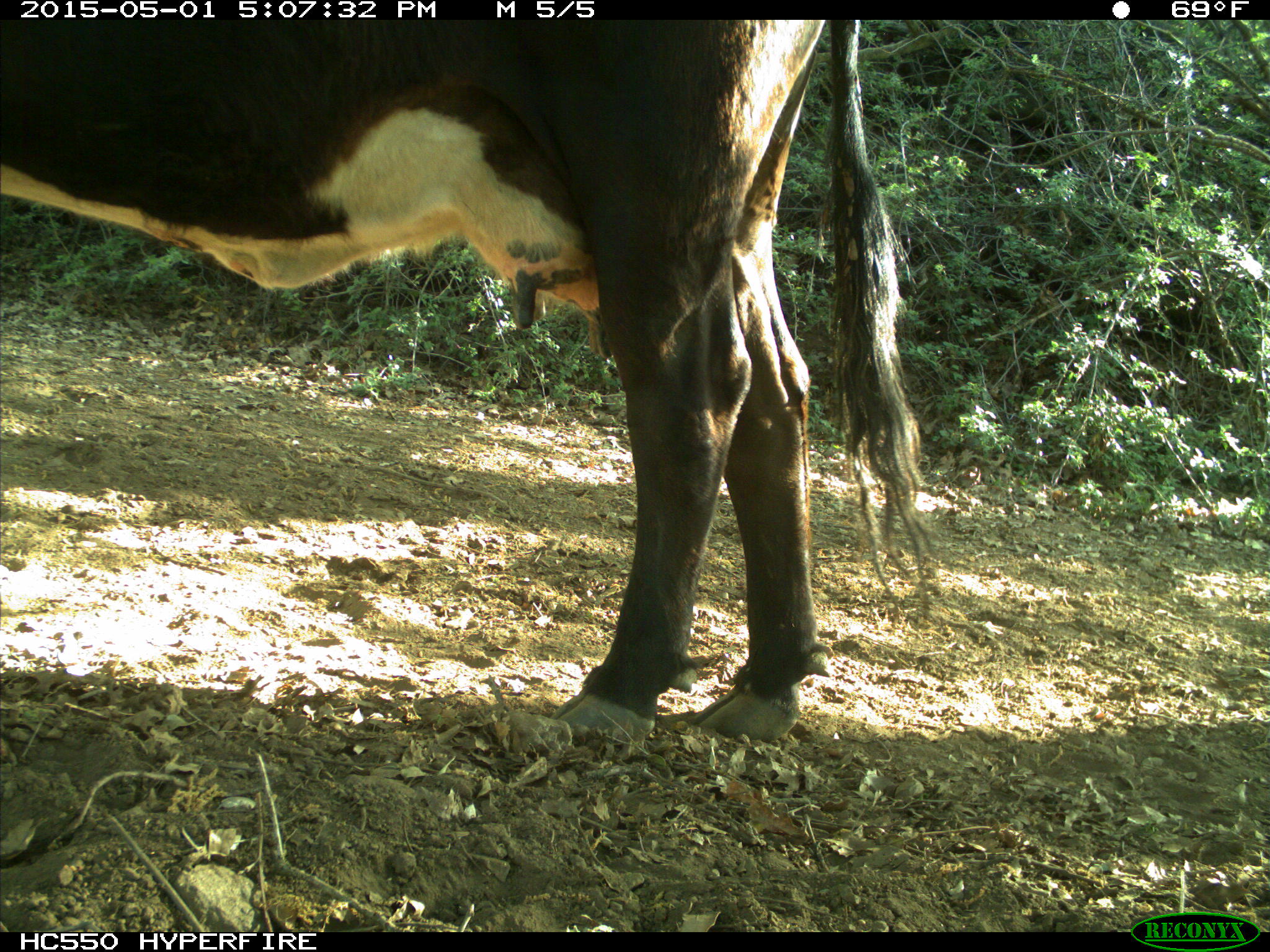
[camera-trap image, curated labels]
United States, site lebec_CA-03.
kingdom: Animalia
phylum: Chordata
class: Mammalia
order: Artiodactyla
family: Bovidae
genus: Bos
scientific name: Bos taurus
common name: domestic cow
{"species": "Bos taurus (domestic cow)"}